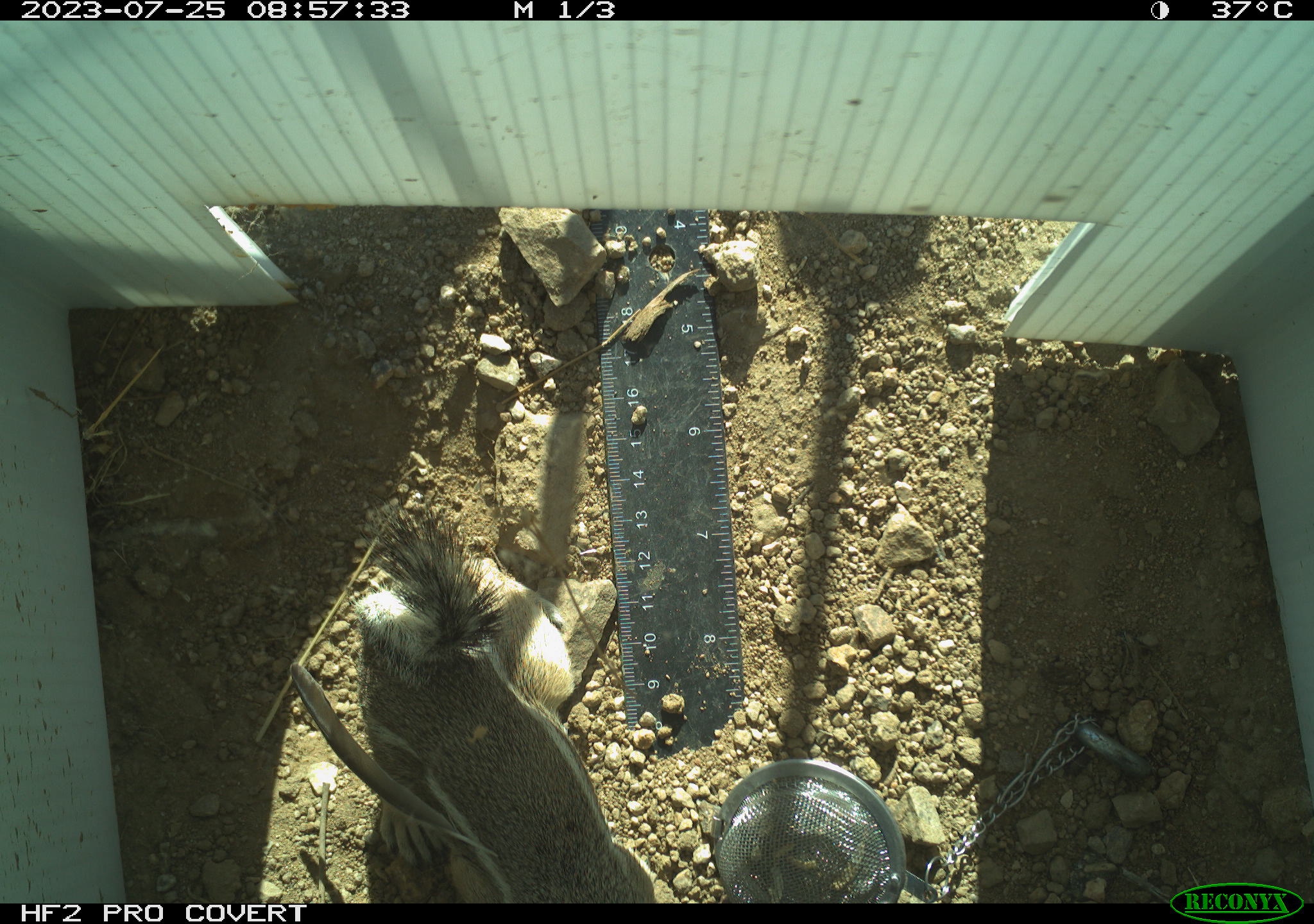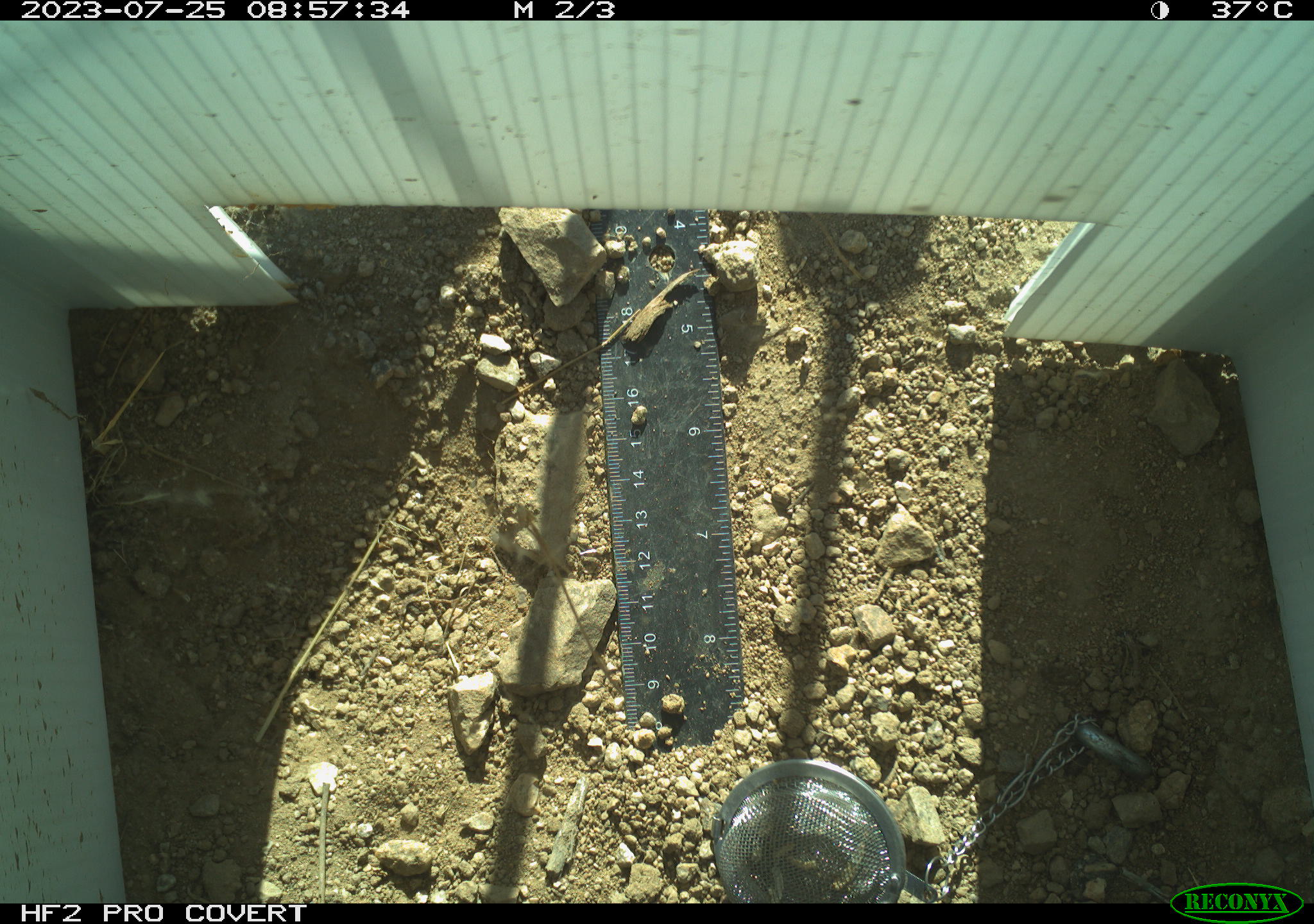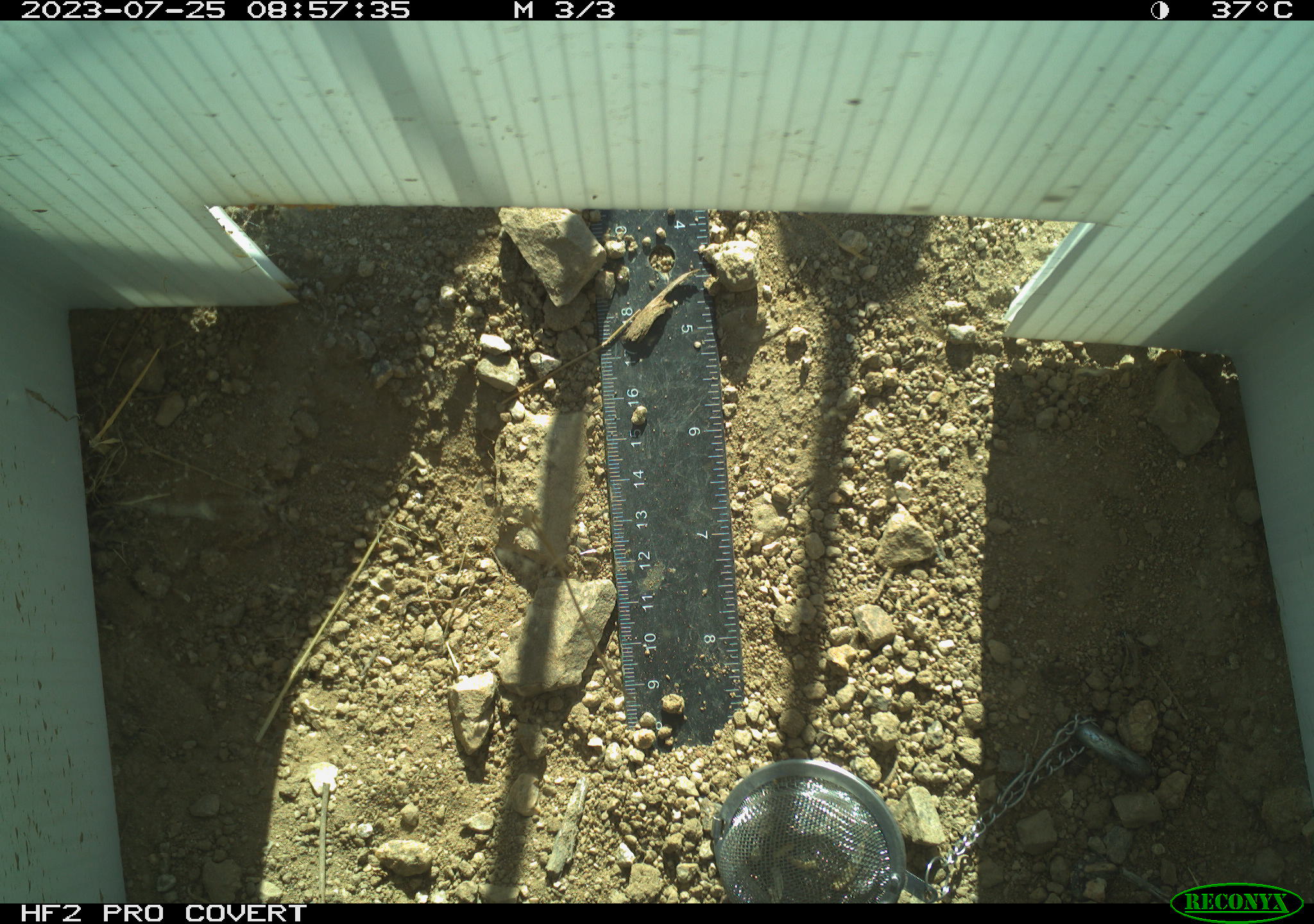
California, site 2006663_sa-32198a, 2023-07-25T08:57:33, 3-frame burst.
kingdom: Animalia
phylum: Chordata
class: Mammalia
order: Rodentia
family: Sciuridae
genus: Ammospermophilus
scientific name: Ammospermophilus leucurus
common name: white-tailed antelope squirrel